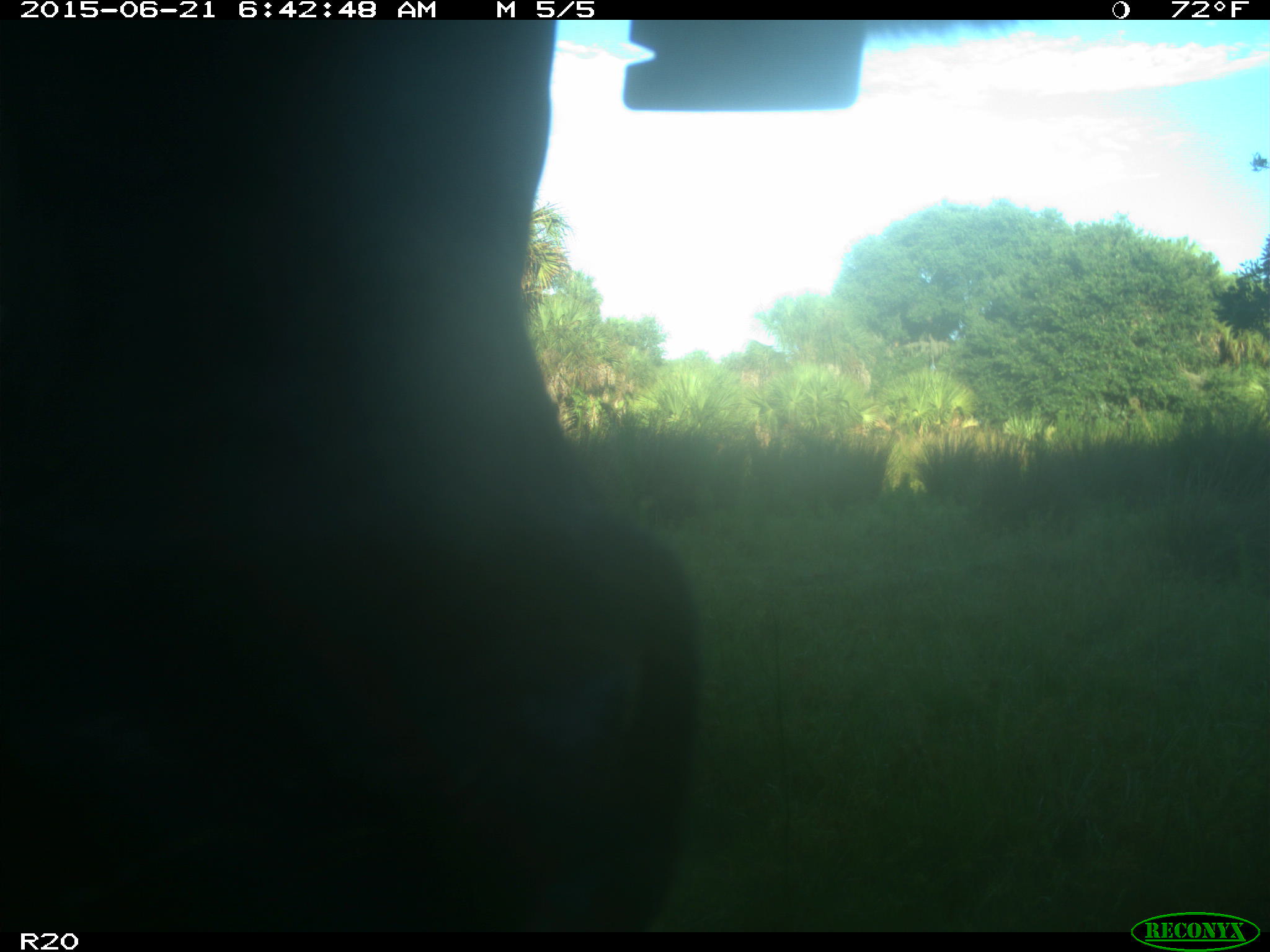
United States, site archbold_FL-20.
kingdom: Animalia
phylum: Chordata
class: Mammalia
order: Artiodactyla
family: Bovidae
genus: Bos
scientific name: Bos taurus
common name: domestic cow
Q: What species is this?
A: Bos taurus (domestic cow).